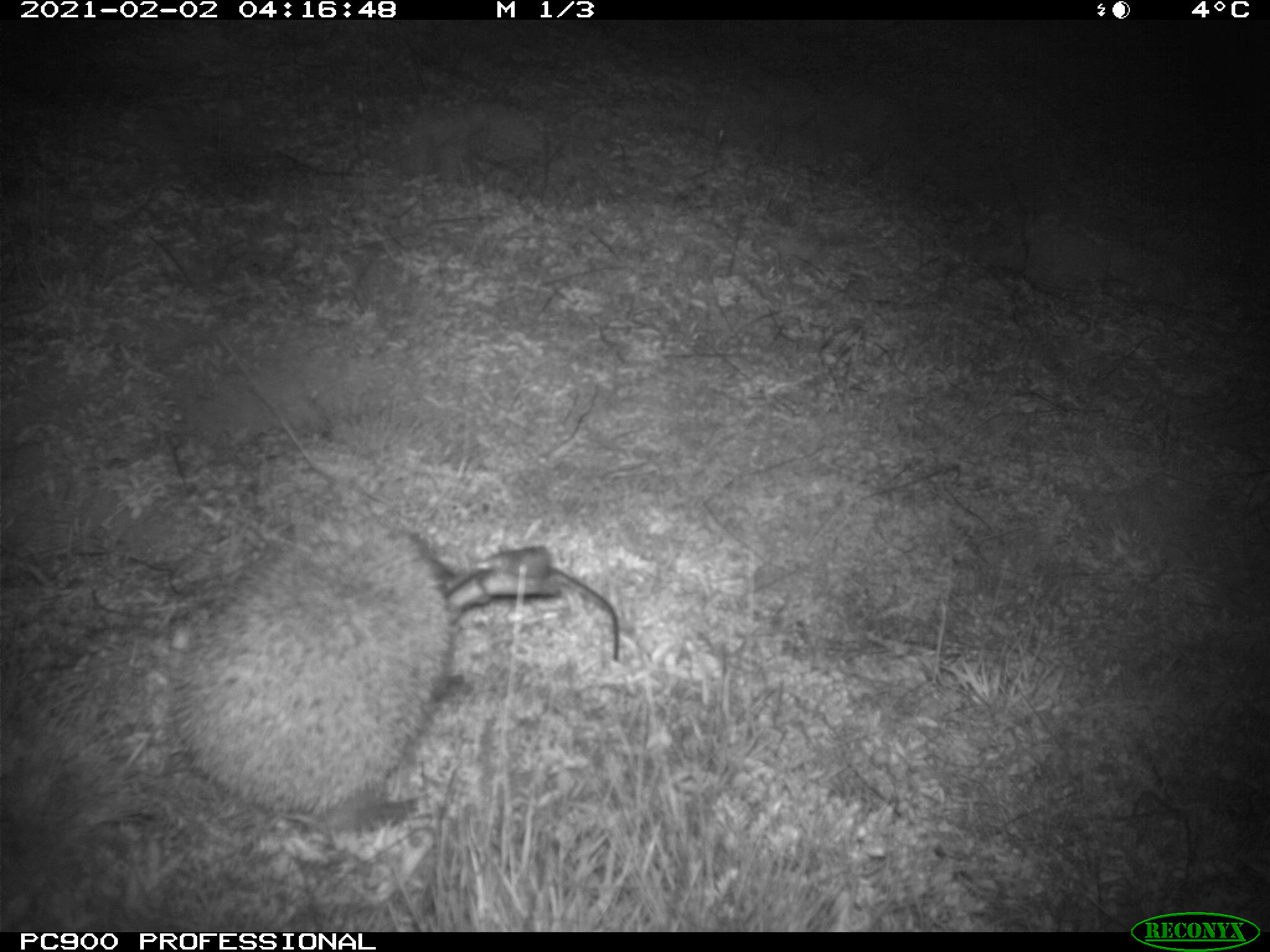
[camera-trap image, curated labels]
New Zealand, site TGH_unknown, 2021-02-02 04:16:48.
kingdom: Animalia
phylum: Chordata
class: Mammalia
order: Eulipotyphla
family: Erinaceidae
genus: Erinaceus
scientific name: Erinaceus europaeus europaeus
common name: european hedgehog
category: hedgehog